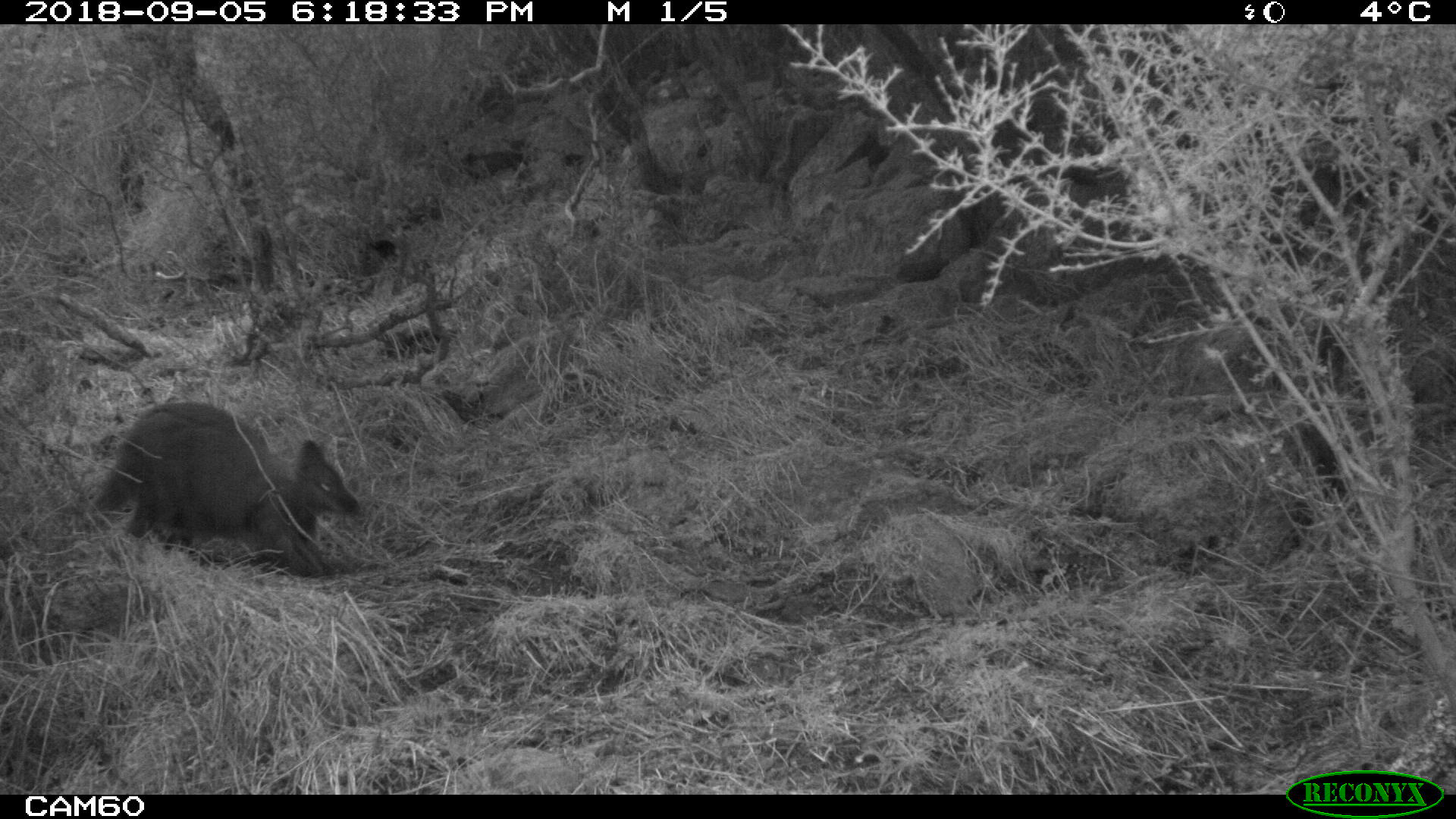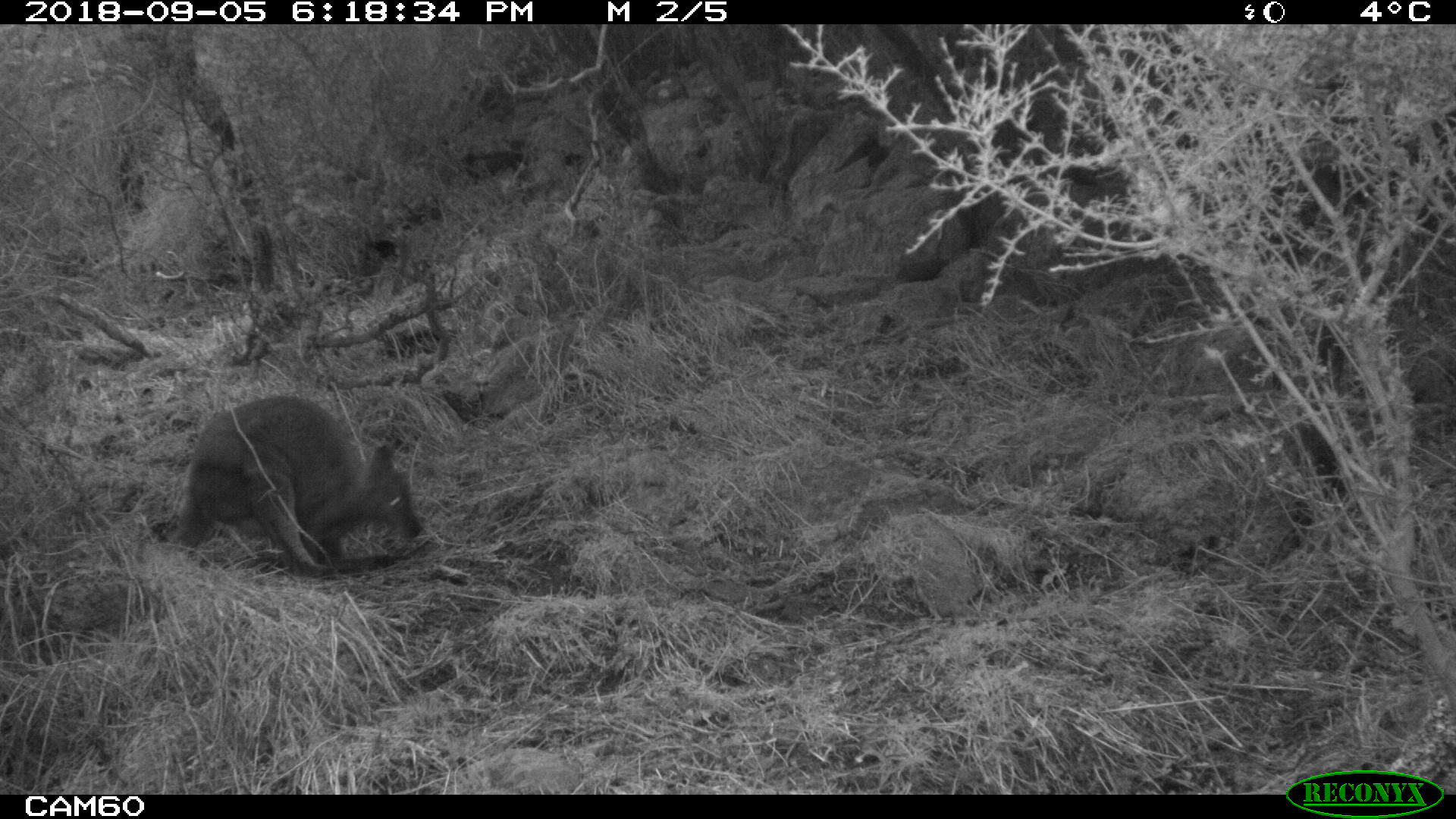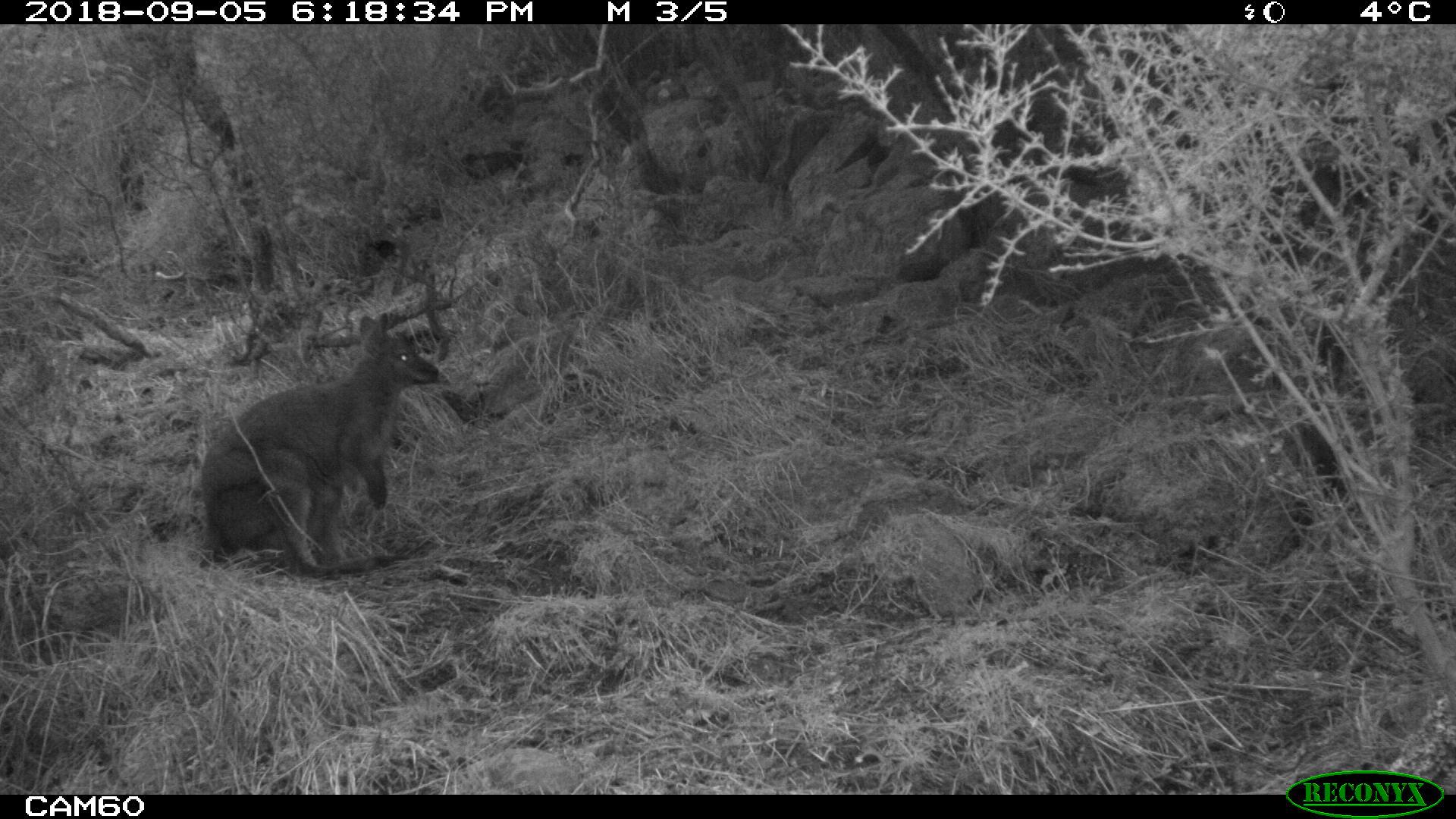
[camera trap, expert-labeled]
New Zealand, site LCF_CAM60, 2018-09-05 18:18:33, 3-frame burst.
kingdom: Animalia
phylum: Chordata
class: Mammalia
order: Diprotodontia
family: Macropodidae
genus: Notamacropus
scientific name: Notamacropus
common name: wallaby